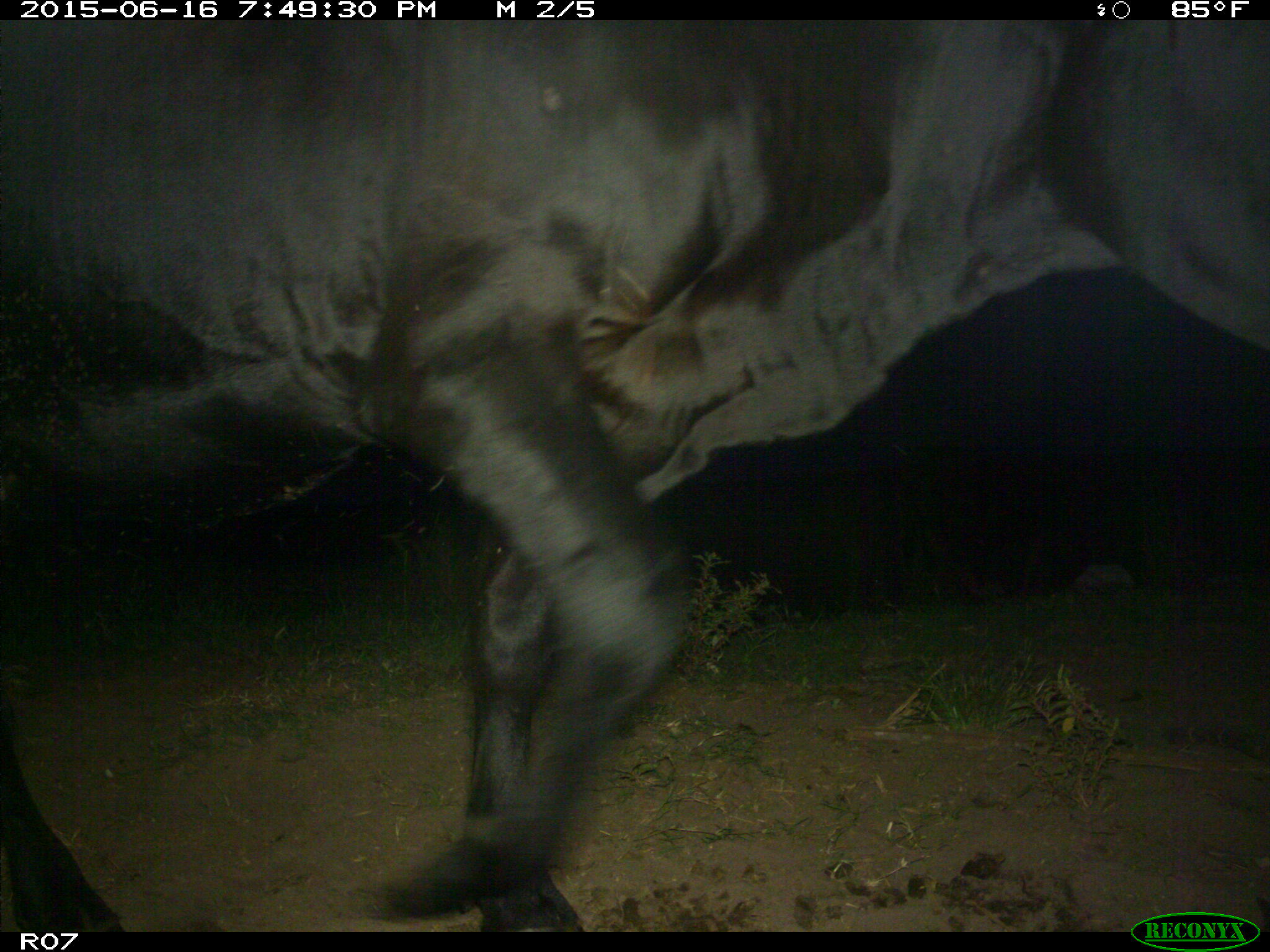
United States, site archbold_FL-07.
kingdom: Animalia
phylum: Chordata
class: Mammalia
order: Artiodactyla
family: Bovidae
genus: Bos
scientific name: Bos taurus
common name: domestic cow